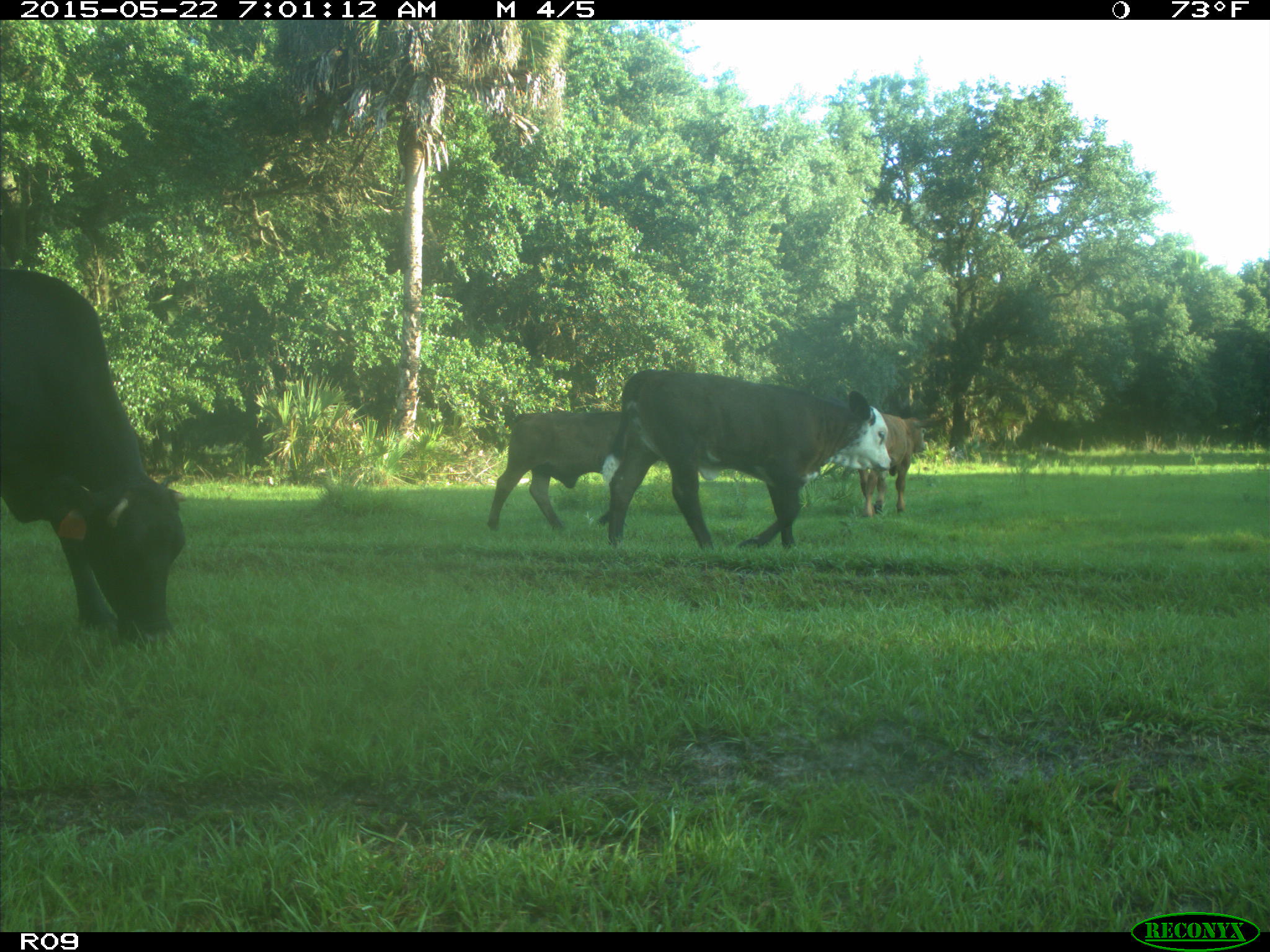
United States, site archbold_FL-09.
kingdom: Animalia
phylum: Chordata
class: Mammalia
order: Artiodactyla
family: Bovidae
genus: Bos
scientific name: Bos taurus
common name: domestic cow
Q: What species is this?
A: Bos taurus (domestic cow).